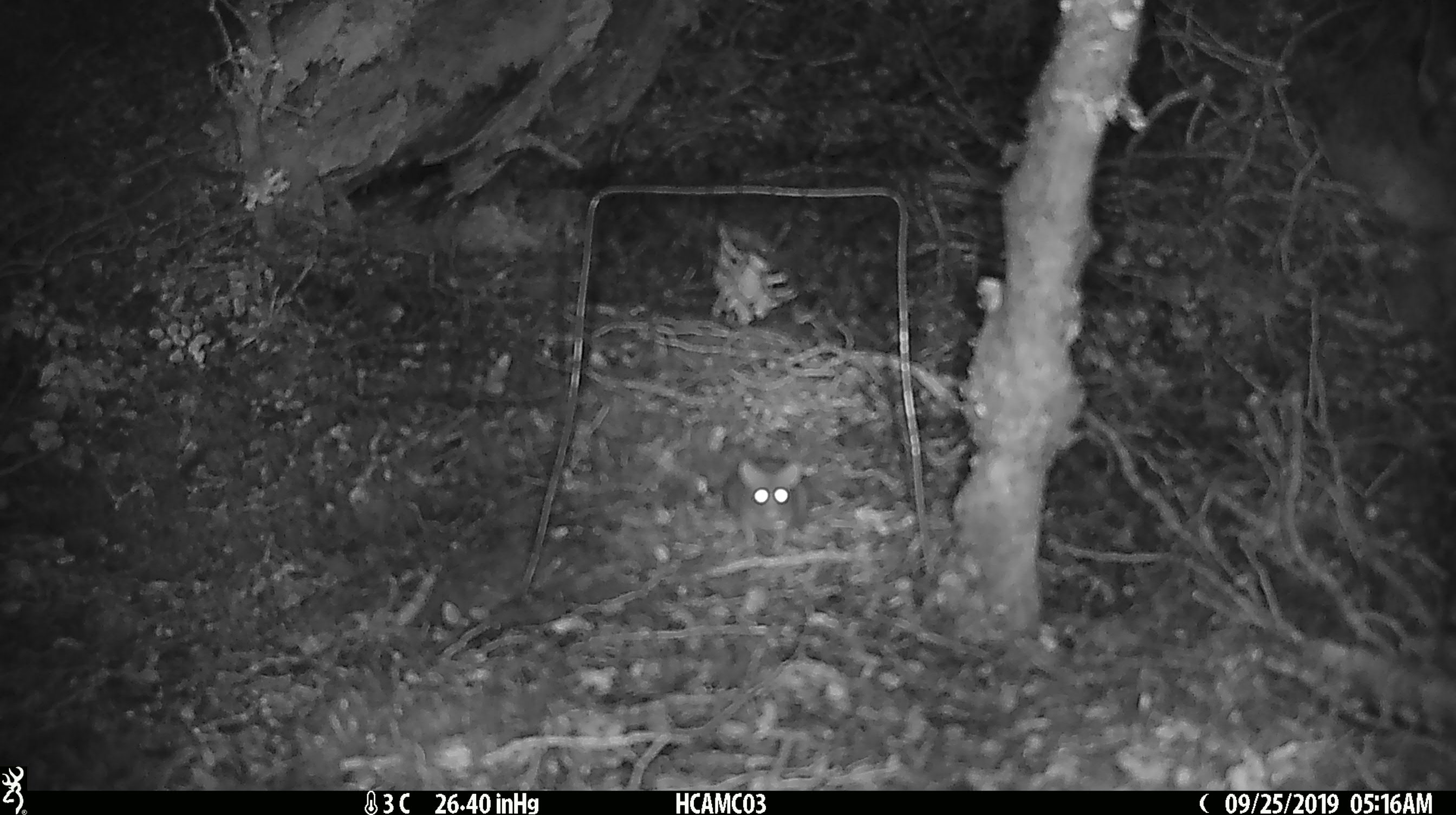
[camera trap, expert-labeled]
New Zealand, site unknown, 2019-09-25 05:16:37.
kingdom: Animalia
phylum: Chordata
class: Mammalia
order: Rodentia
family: Muridae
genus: Mus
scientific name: Mus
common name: mouse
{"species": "mouse (Mus)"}